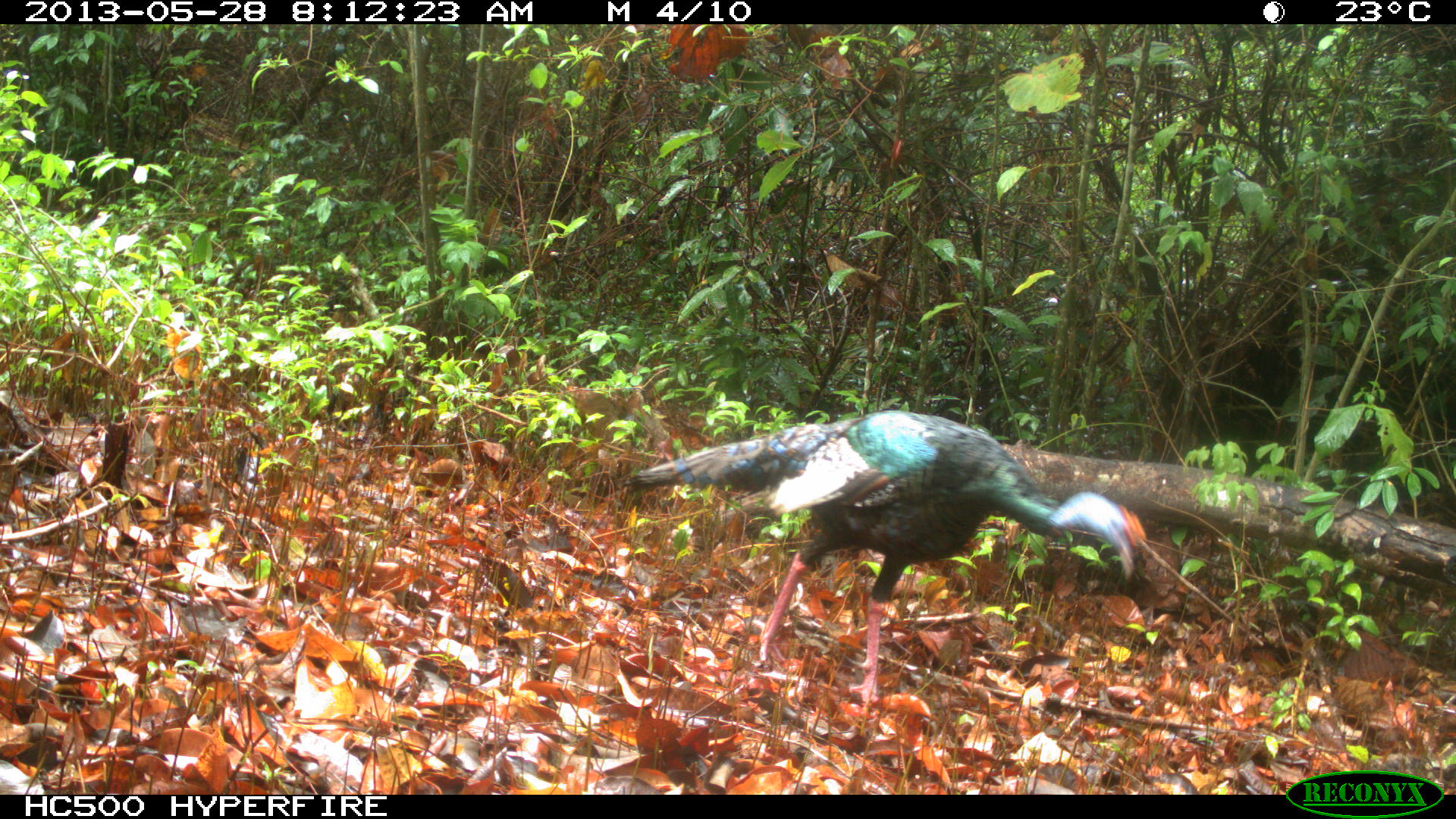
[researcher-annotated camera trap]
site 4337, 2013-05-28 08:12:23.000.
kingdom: Animalia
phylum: Chordata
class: Aves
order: Galliformes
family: Phasianidae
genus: Meleagris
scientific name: Meleagris ocellata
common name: ocellated turkey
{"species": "Meleagris ocellata (ocellated turkey)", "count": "1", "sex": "male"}